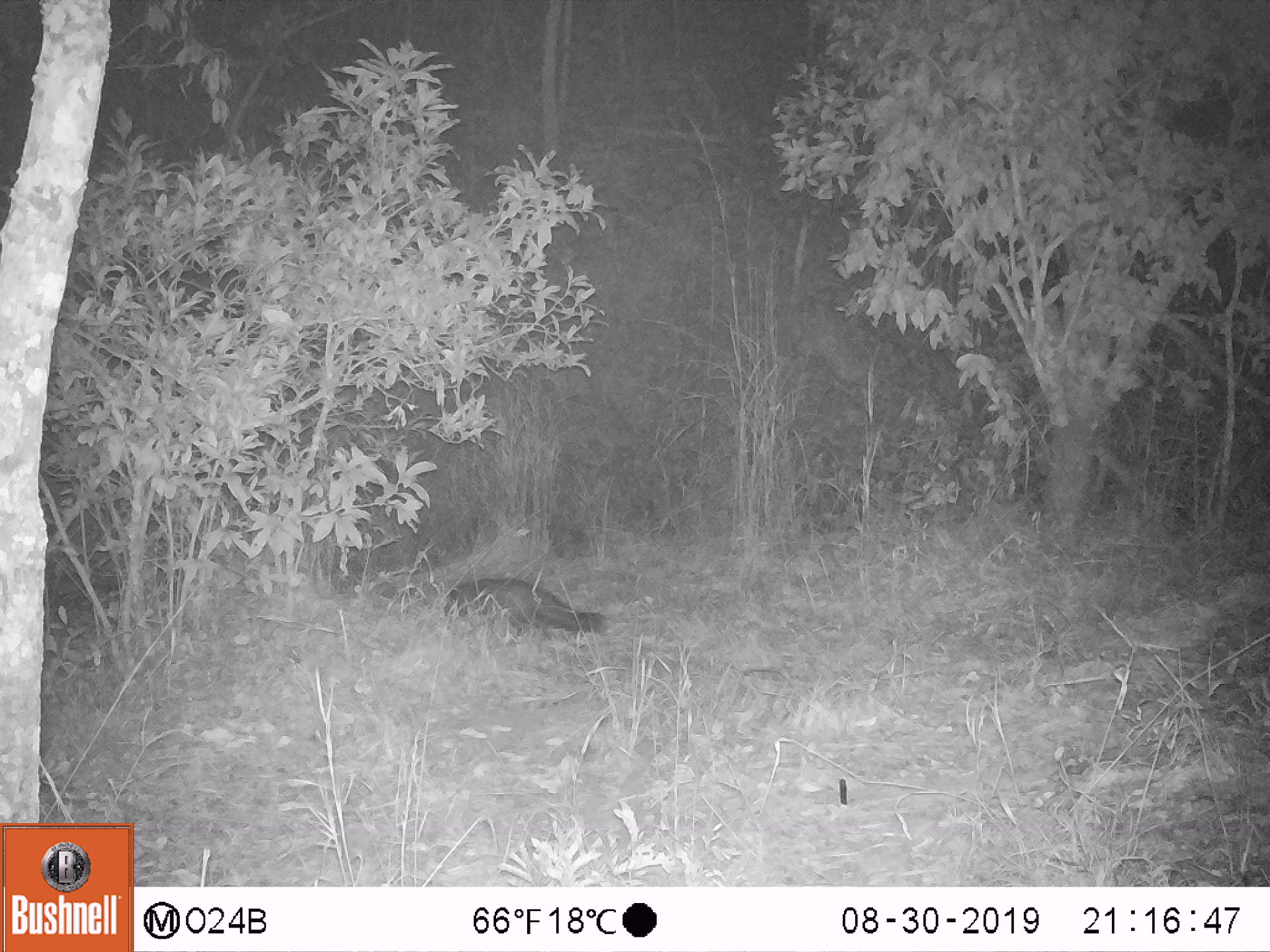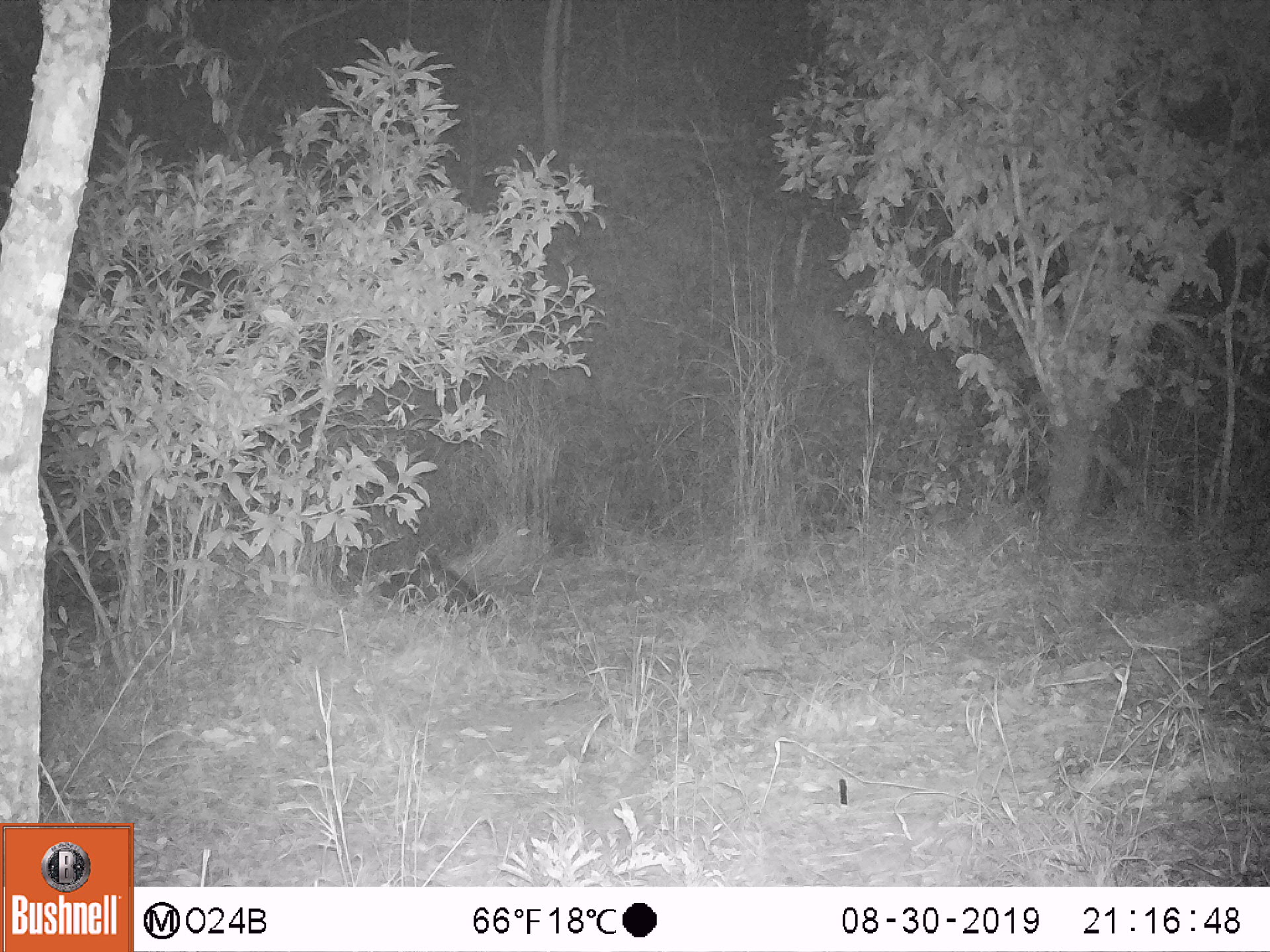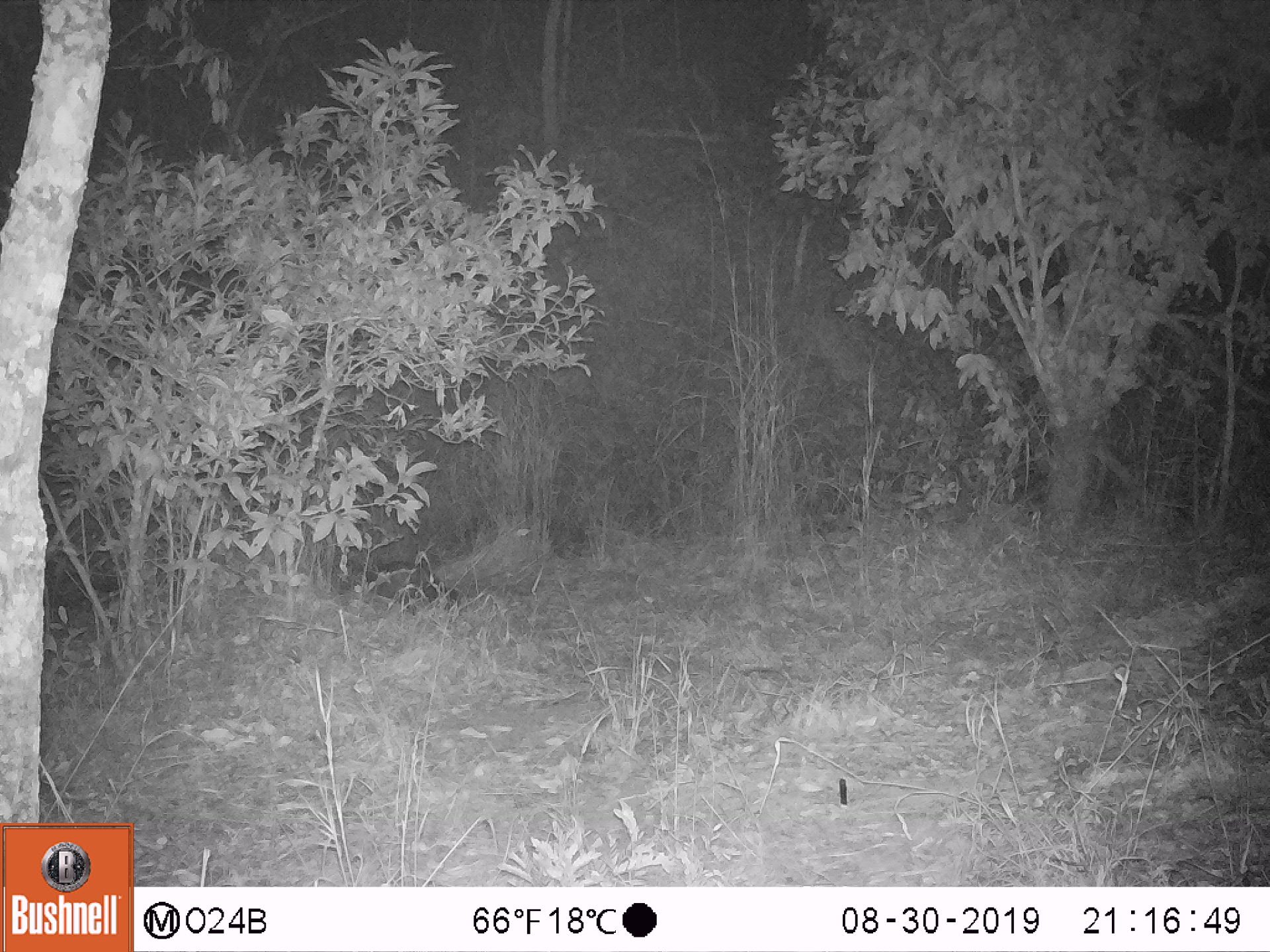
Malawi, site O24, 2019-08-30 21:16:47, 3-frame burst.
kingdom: Animalia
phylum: Chordata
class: Mammalia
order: Carnivora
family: Herpestidae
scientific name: Herpestidae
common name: mongoose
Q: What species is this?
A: Mongoose (Herpestidae).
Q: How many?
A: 1.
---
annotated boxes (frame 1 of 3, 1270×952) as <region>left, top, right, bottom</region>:
mongoose: <region>439, 571, 611, 639</region>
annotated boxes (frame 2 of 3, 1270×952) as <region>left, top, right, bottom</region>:
mongoose: <region>369, 560, 497, 619</region>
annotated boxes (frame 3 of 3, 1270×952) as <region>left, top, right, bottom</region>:
mongoose: <region>355, 555, 461, 613</region>